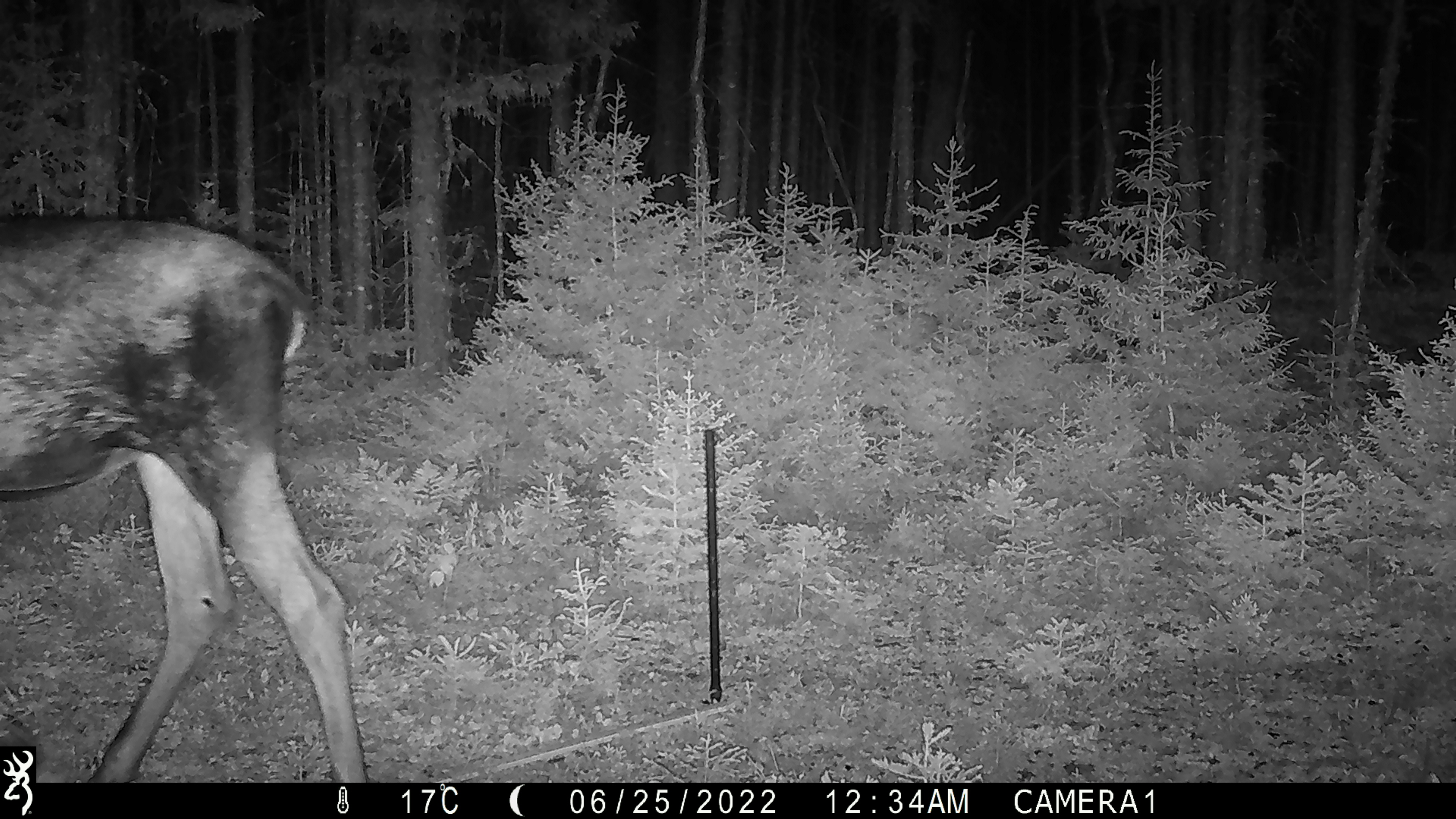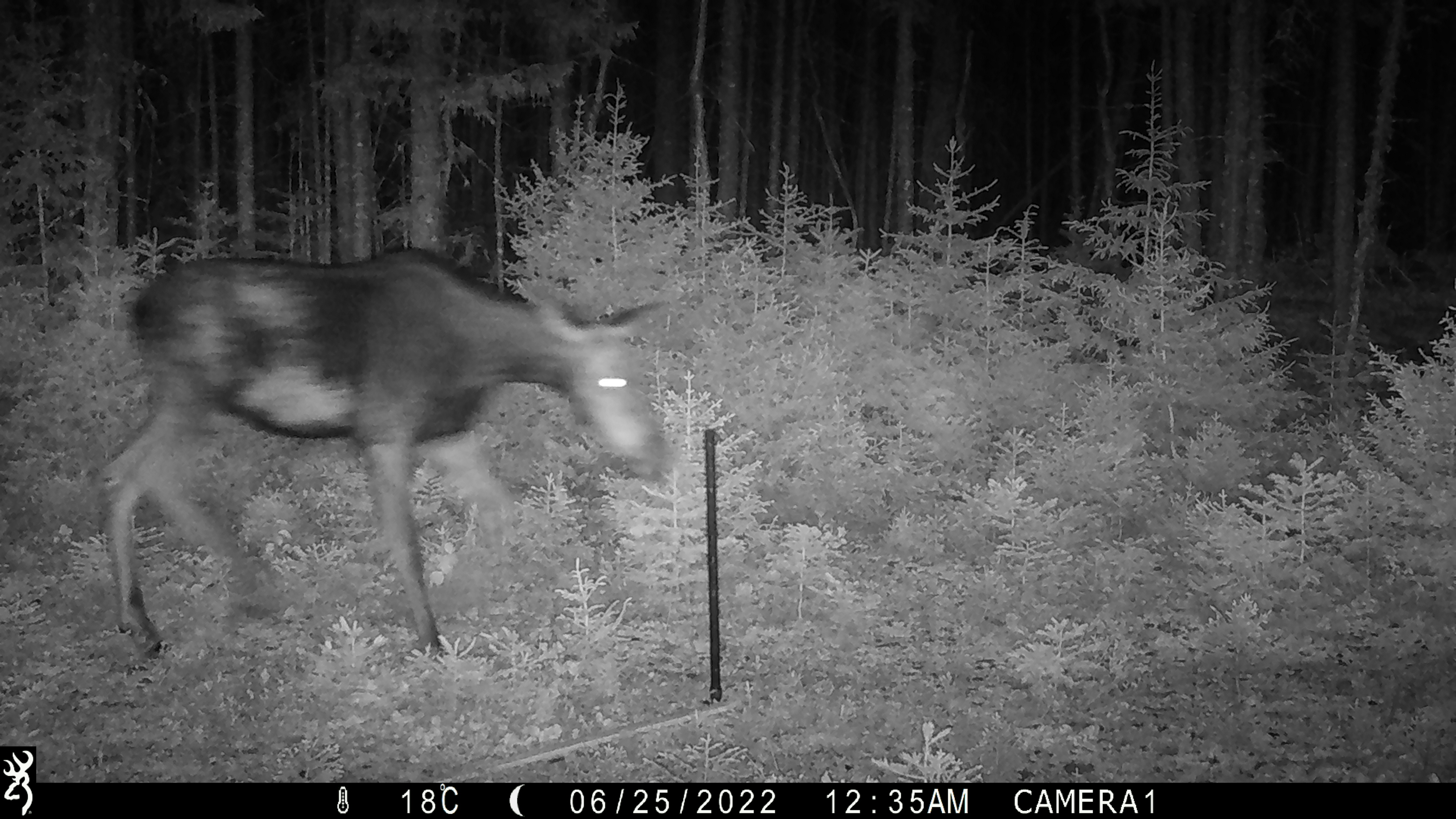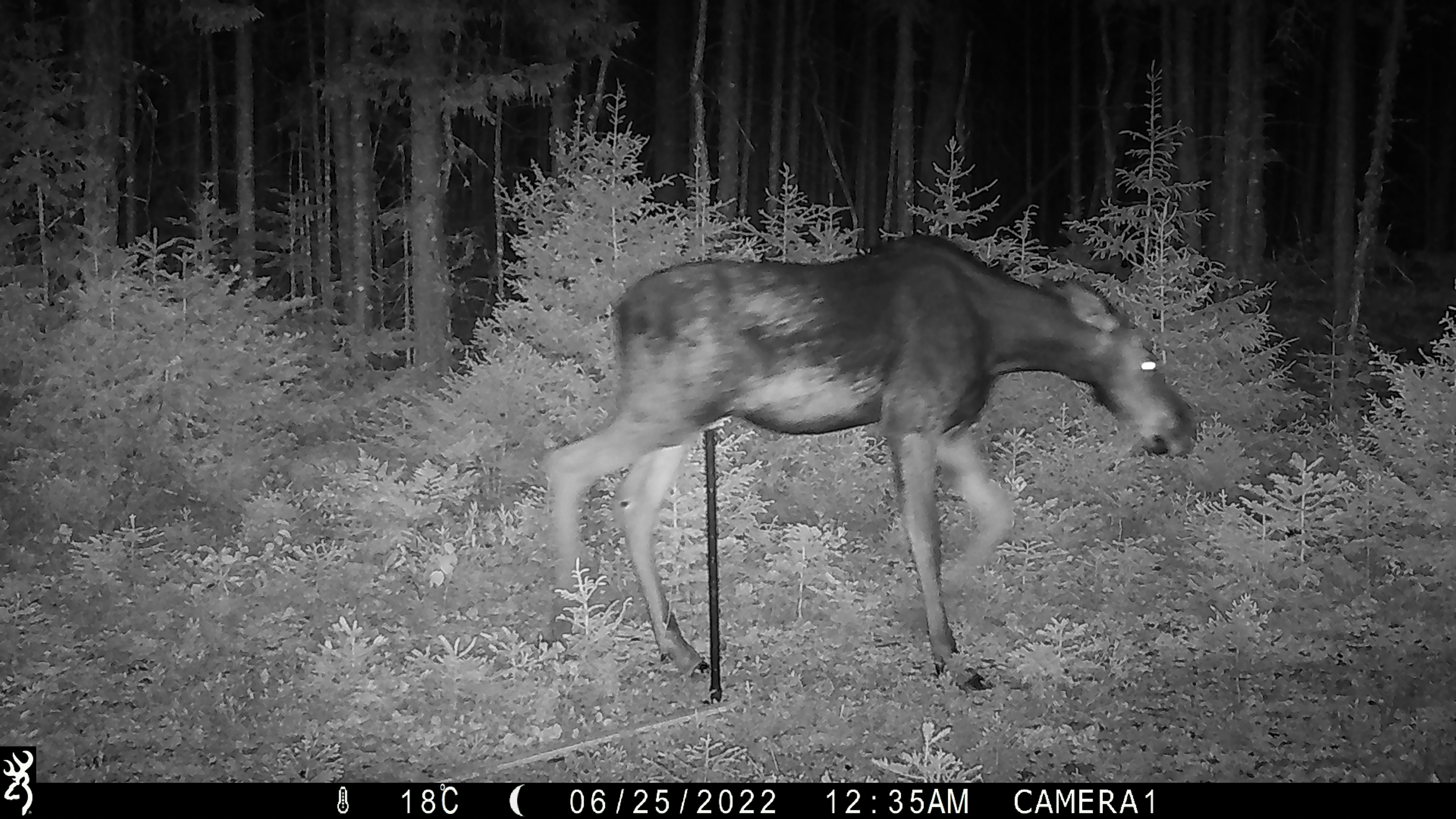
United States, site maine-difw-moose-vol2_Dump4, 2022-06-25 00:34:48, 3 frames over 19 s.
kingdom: Animalia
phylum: Chordata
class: Mammalia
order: Artiodactyla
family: Cervidae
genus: Alces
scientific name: Alces alces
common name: moose